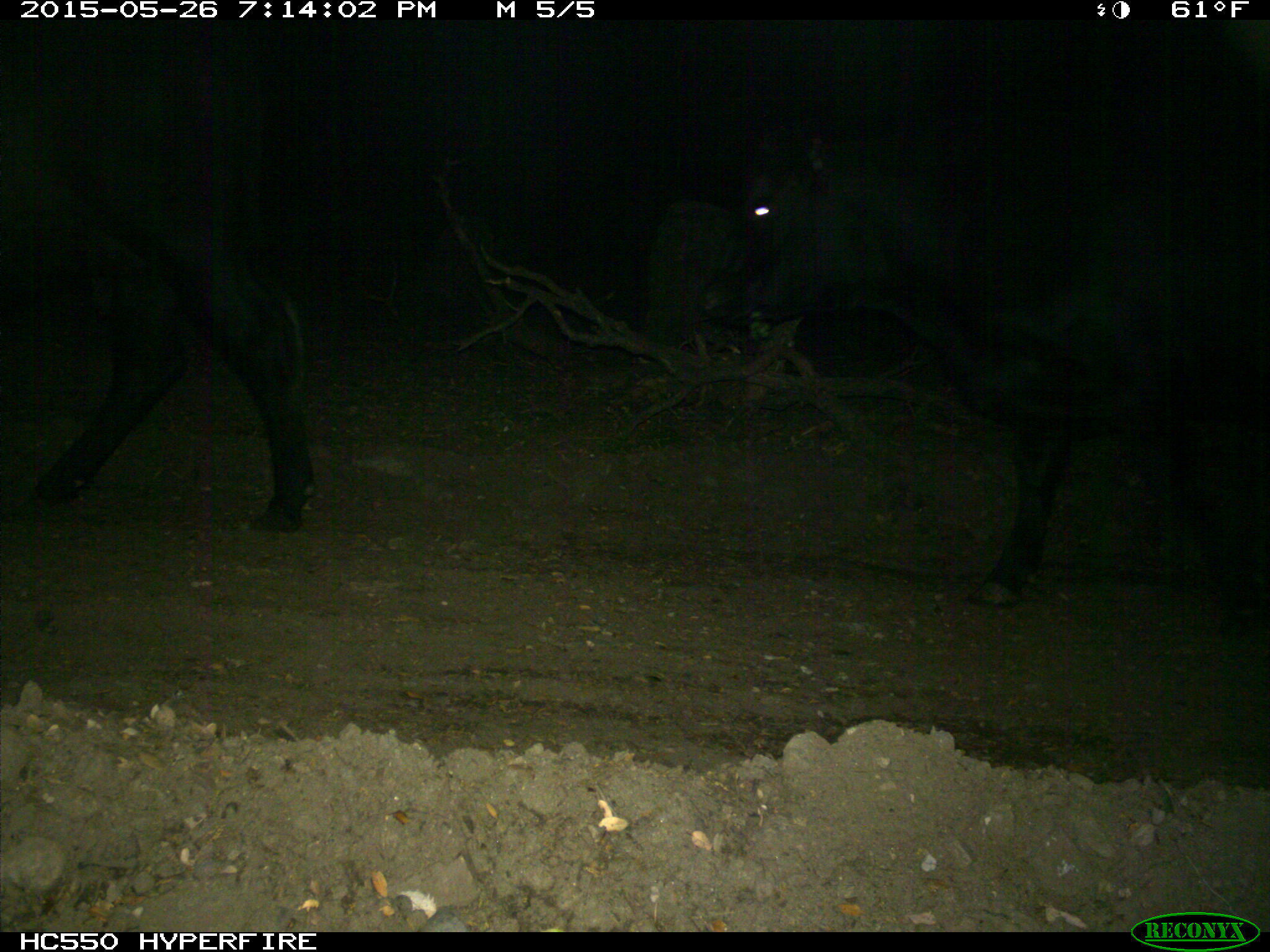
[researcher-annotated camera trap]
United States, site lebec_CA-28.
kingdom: Animalia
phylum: Chordata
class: Mammalia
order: Artiodactyla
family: Bovidae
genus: Bos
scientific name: Bos taurus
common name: domestic cow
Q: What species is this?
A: Bos taurus (domestic cow).